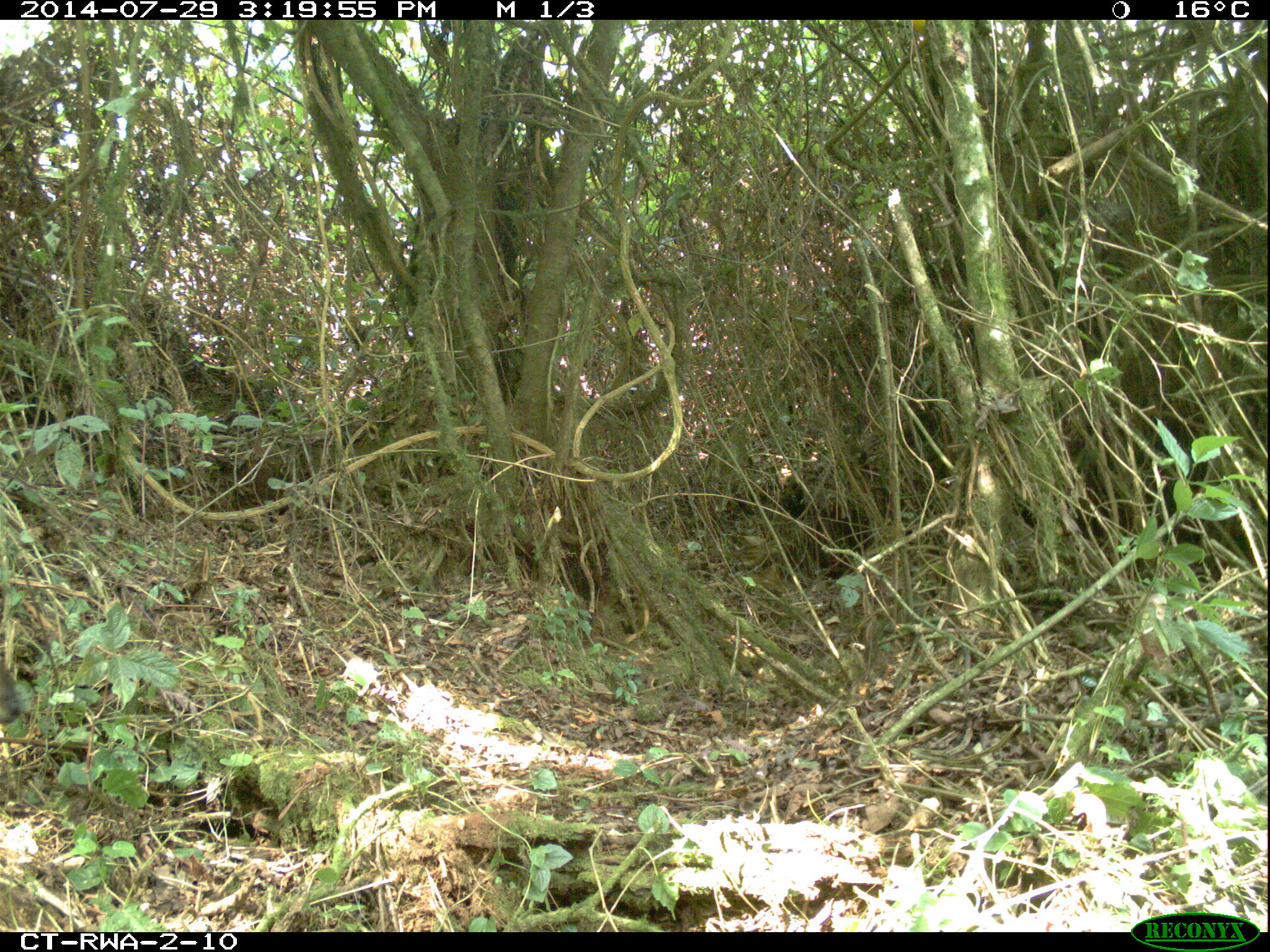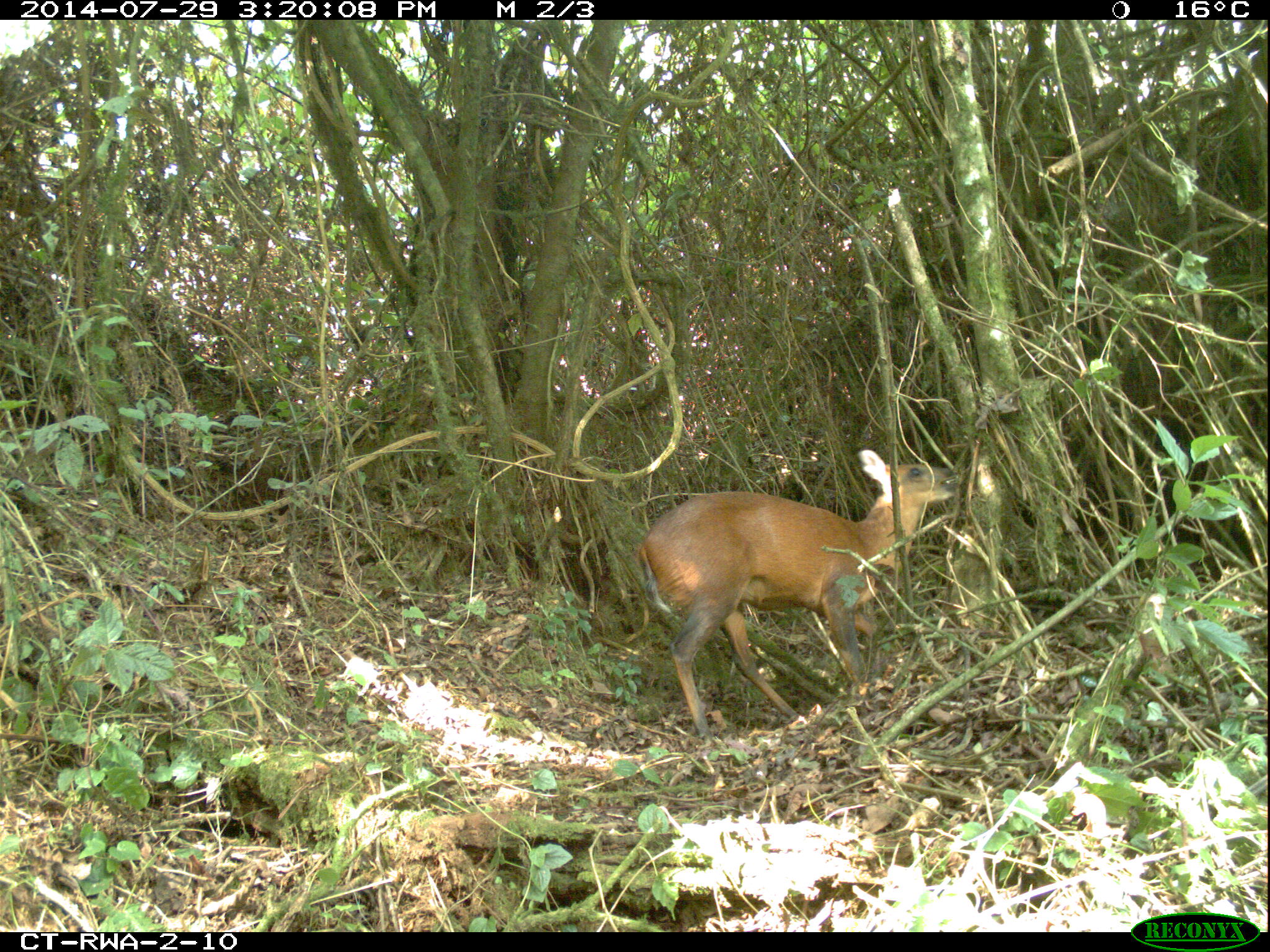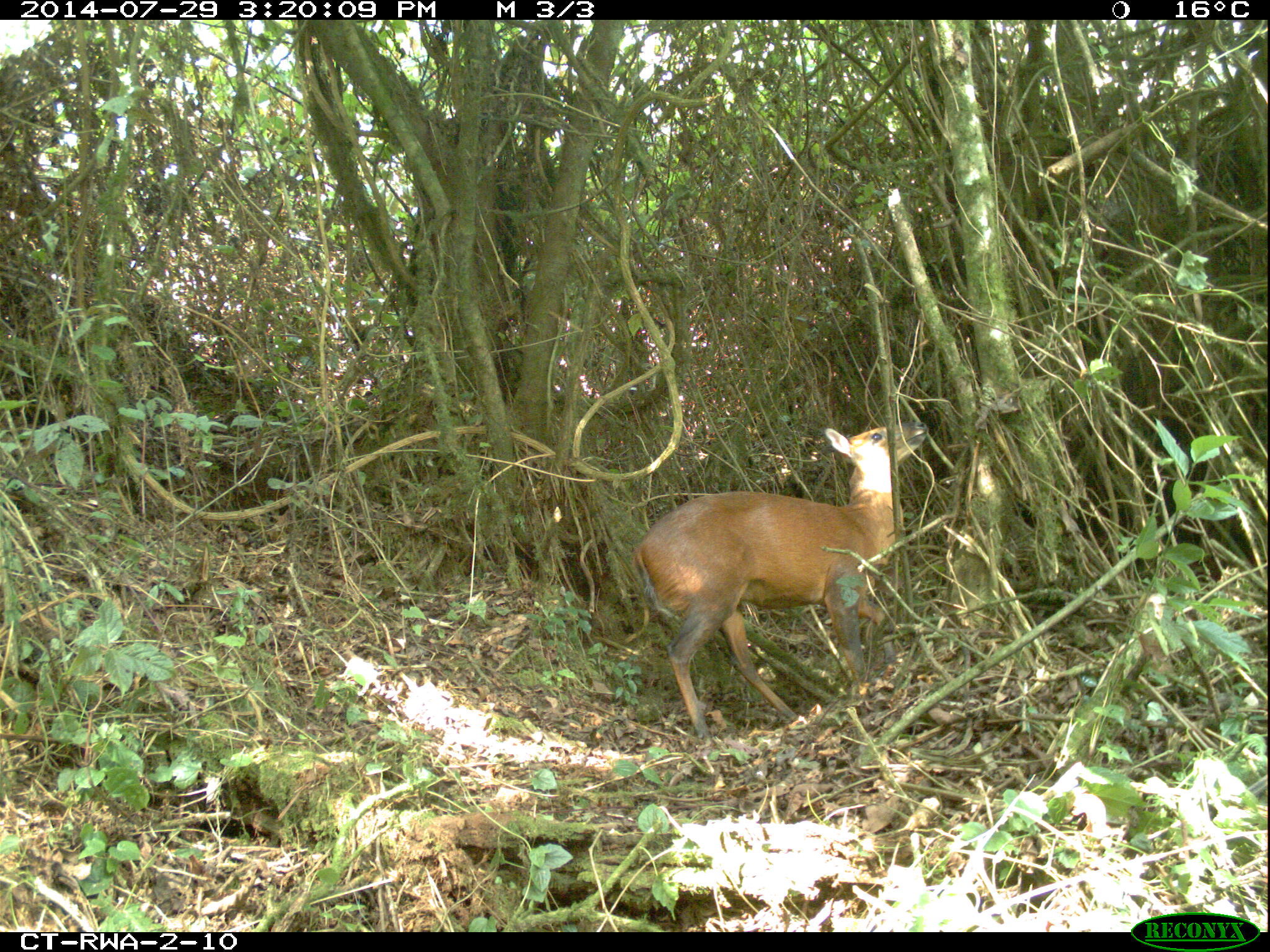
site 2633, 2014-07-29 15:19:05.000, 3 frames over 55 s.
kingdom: Animalia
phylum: Chordata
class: Mammalia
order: Artiodactyla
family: Bovidae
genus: Cephalophus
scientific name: Cephalophus nigrifrons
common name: black-fronted duiker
Cephalophus nigrifrons (black-fronted duiker), count 1.